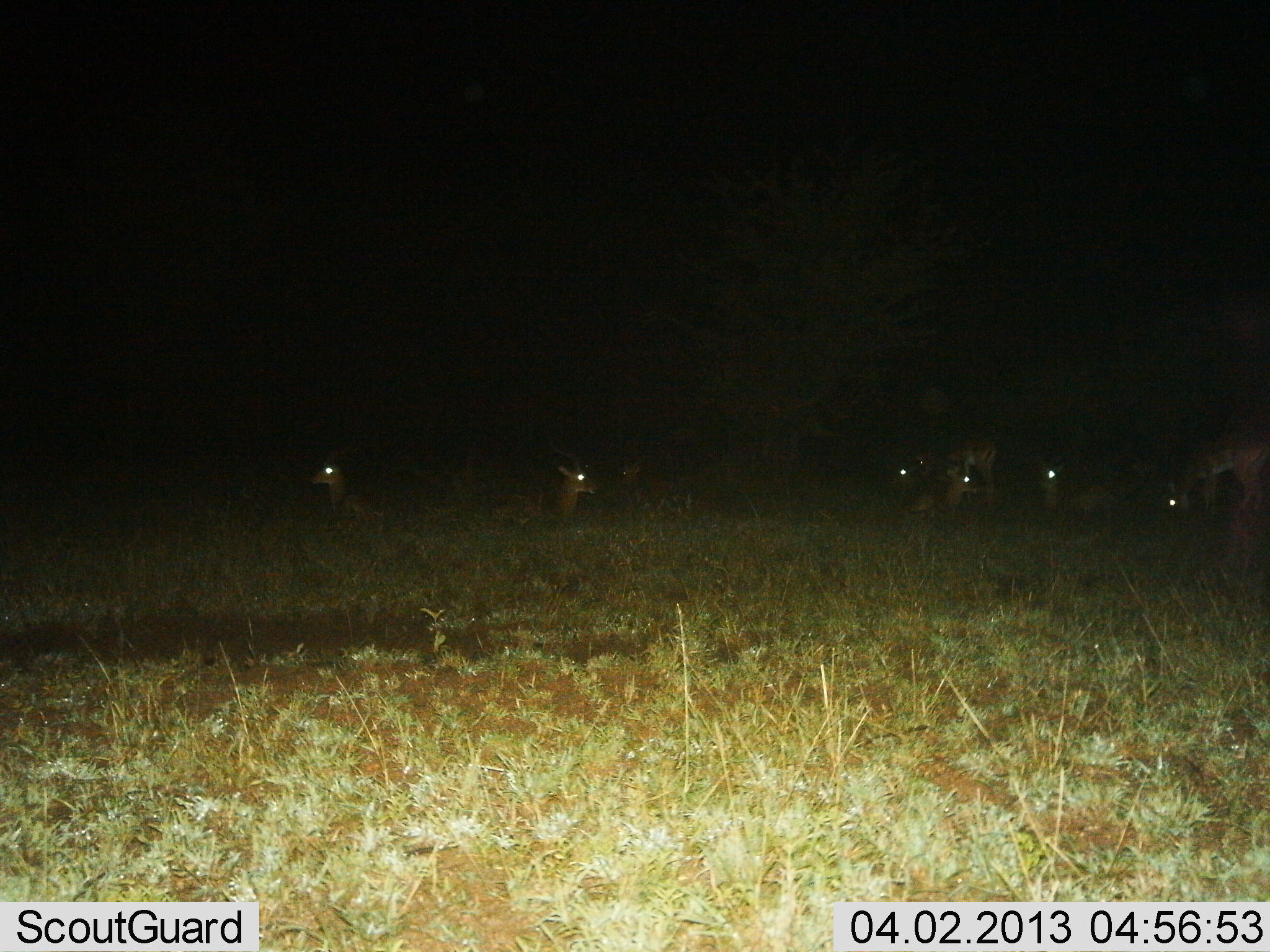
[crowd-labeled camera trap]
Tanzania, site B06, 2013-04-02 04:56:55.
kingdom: Animalia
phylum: Chordata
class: Mammalia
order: Artiodactyla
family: Bovidae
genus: Aepyceros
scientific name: Aepyceros melampus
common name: impala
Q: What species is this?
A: Impala (Aepyceros melampus).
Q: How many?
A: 7.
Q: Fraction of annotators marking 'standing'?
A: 43%.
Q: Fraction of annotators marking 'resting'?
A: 100%.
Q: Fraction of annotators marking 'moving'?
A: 14%.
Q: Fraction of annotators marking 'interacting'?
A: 14%.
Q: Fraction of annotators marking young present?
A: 0%.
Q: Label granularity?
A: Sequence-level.